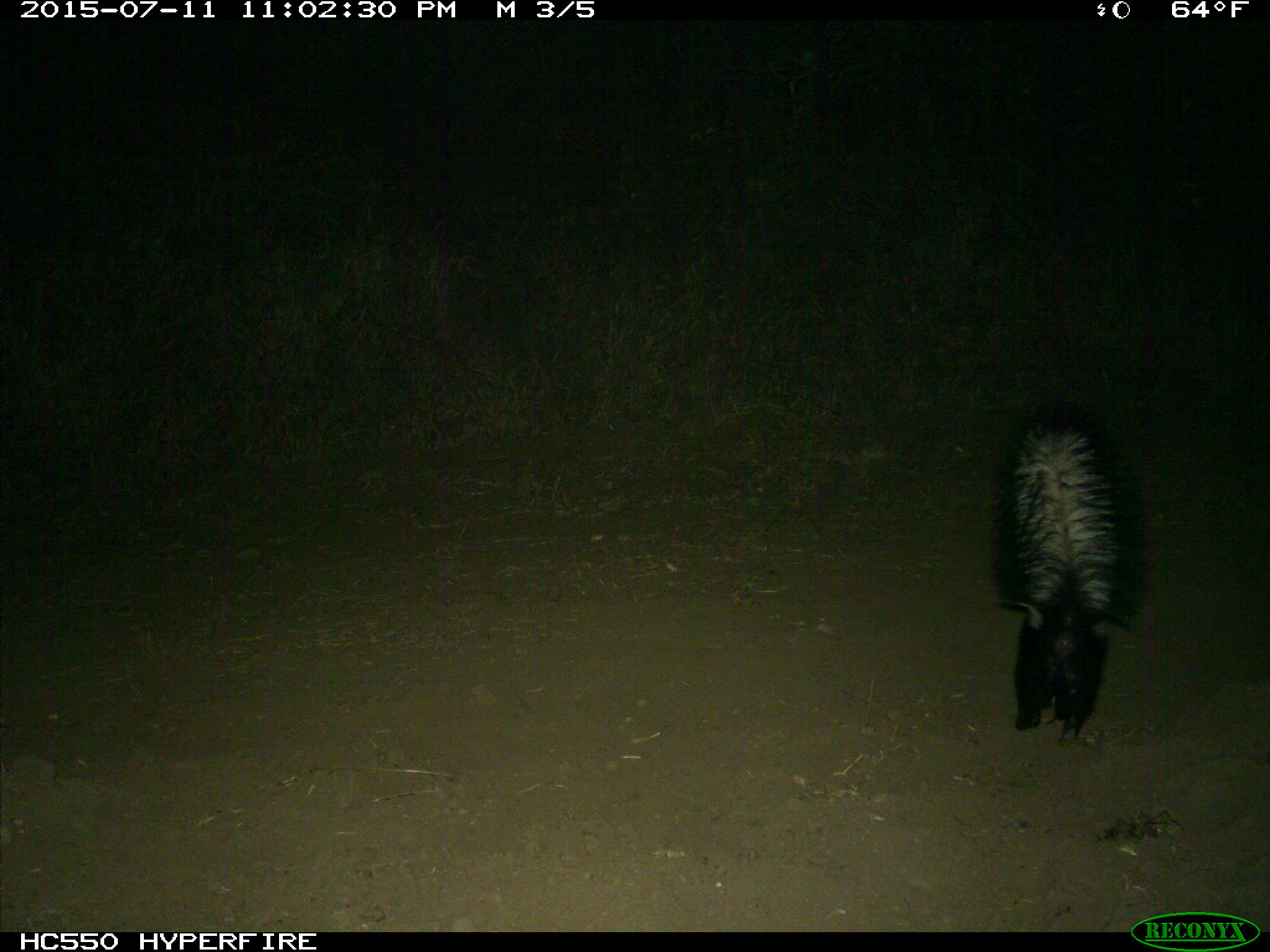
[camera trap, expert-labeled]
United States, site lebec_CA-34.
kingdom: Animalia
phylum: Chordata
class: Mammalia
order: Carnivora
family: Mephitidae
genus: Mephitis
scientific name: Mephitis mephitis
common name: striped skunk